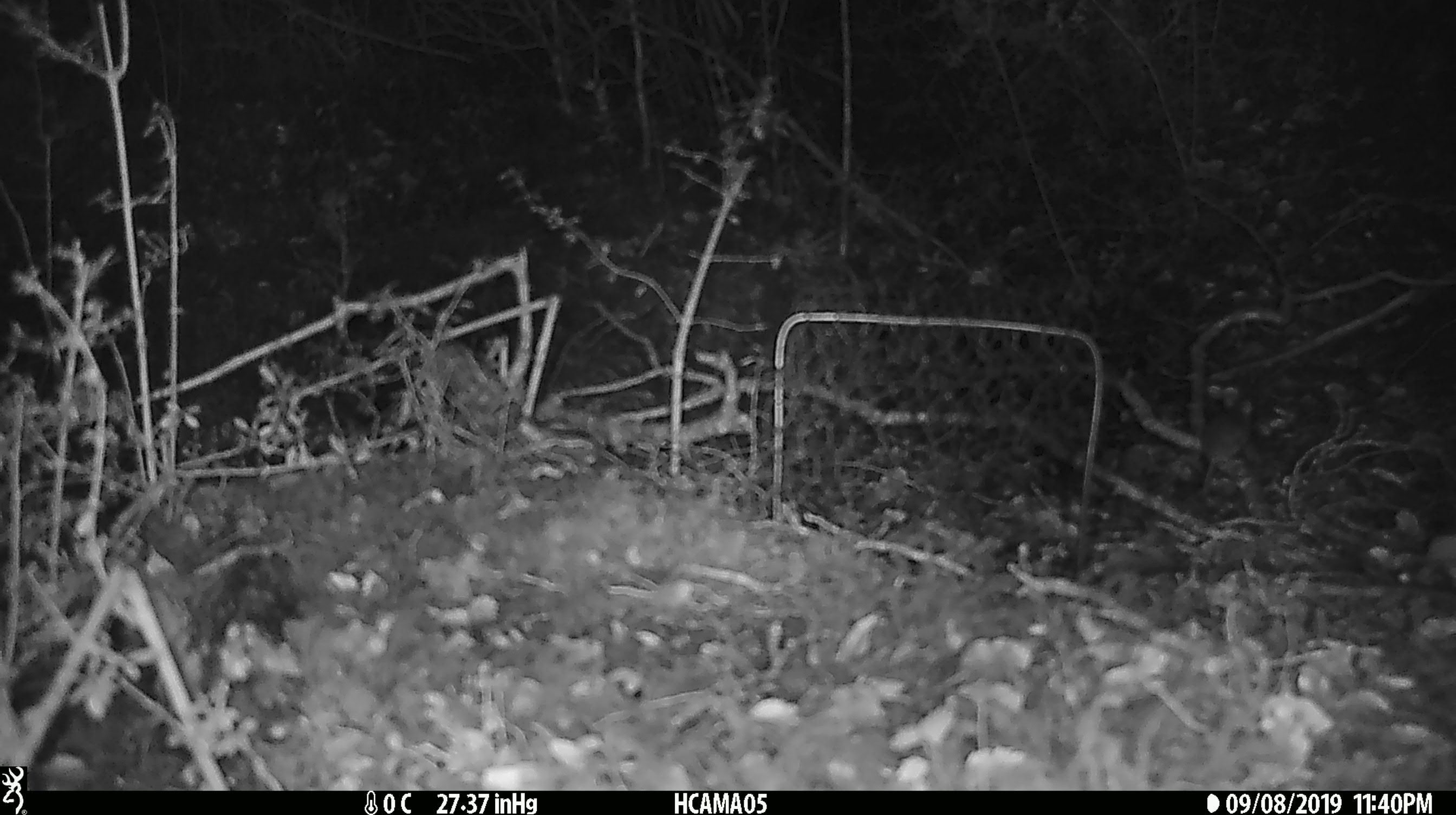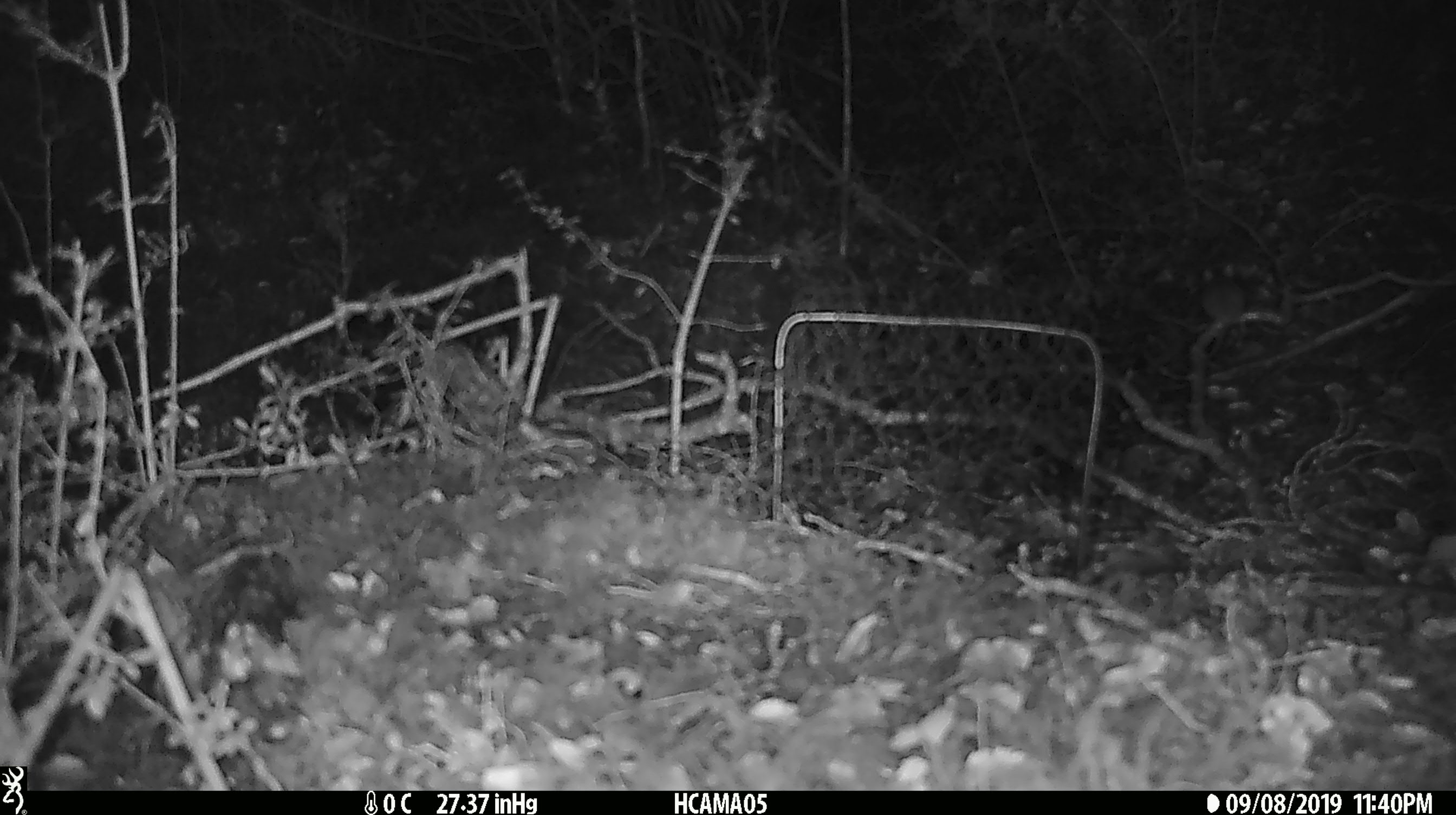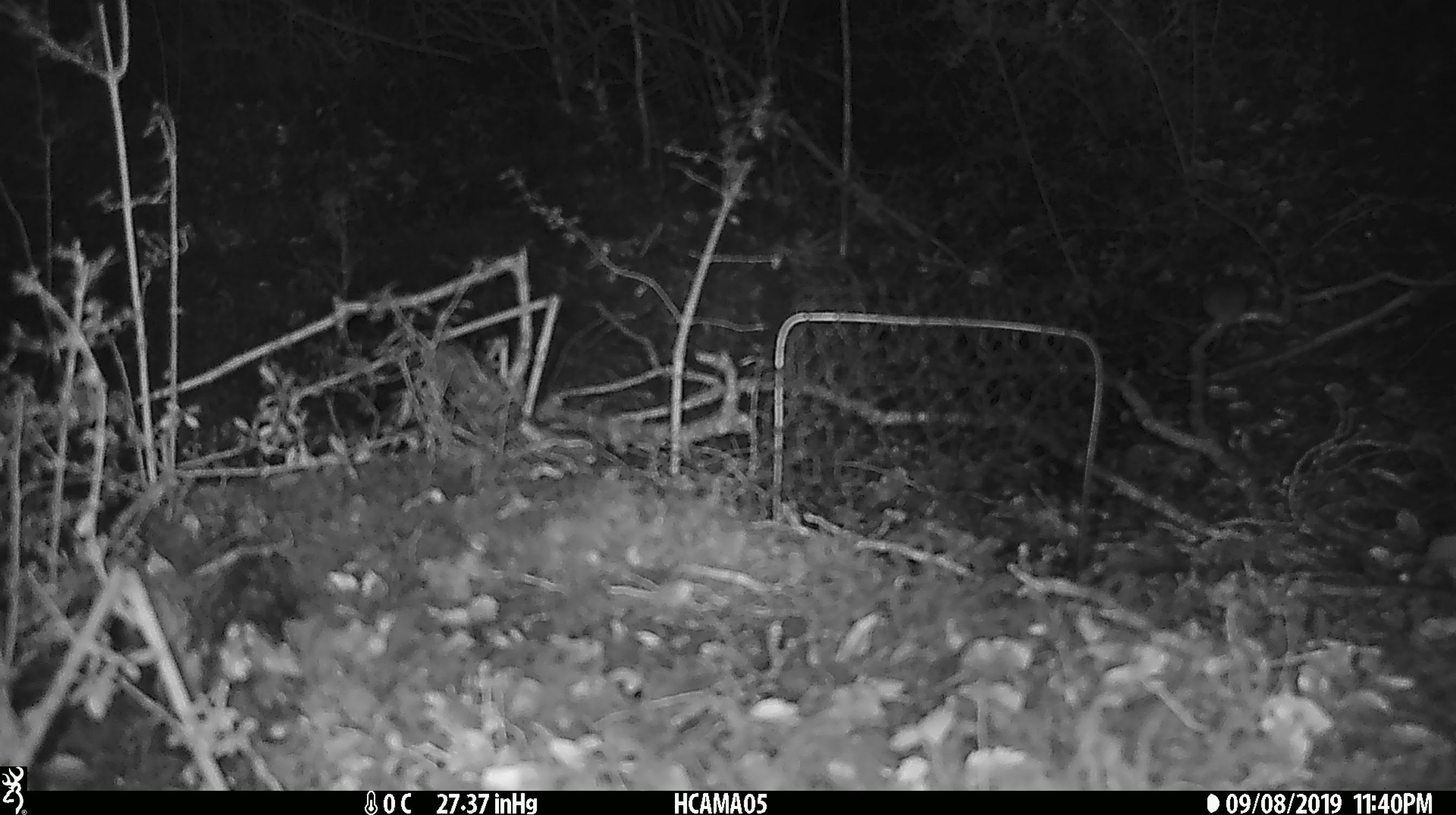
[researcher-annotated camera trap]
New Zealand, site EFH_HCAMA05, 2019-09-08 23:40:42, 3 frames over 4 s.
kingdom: Animalia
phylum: Chordata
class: Mammalia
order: Rodentia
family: Muridae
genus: Mus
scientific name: Mus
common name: mouse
Mouse (Mus).